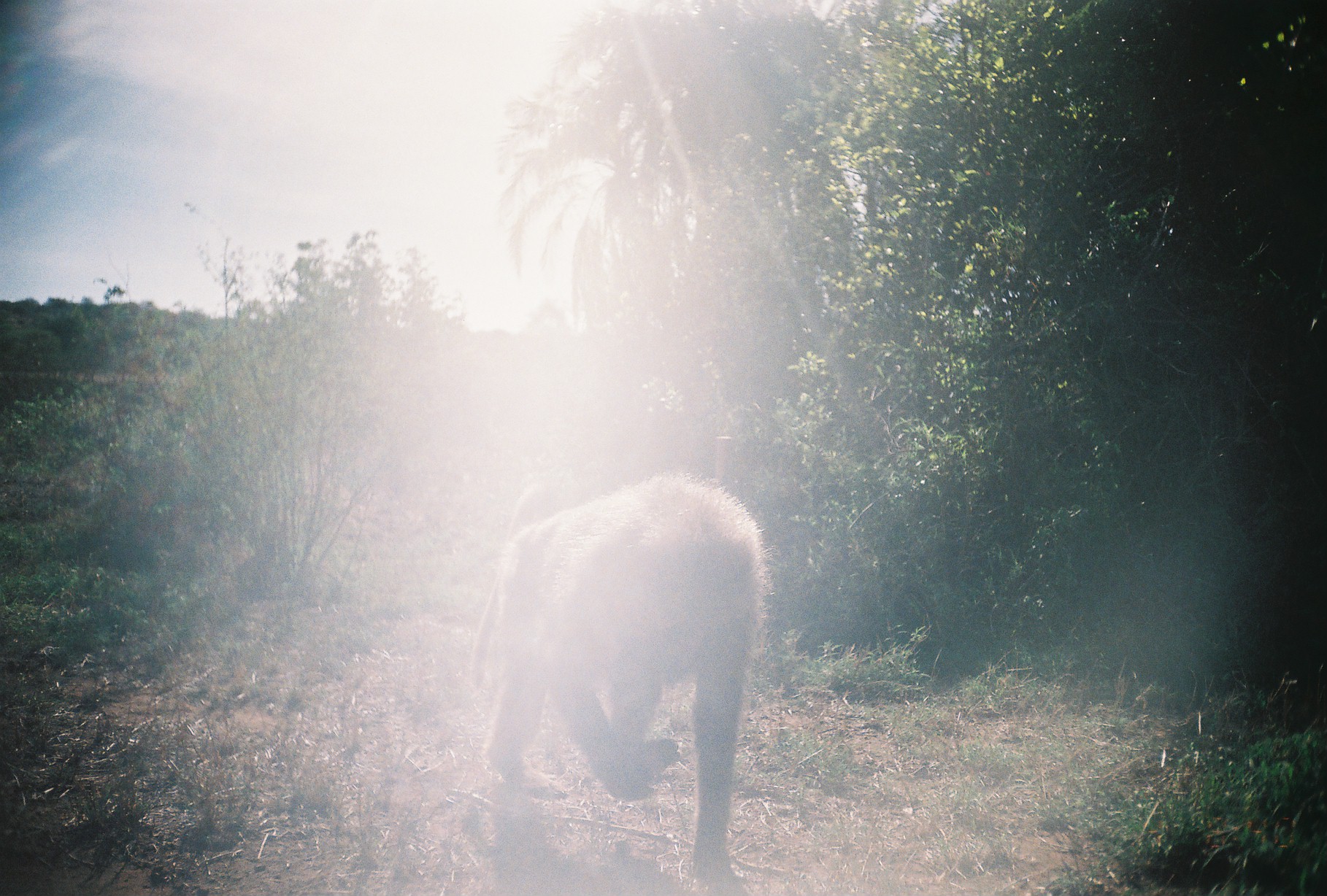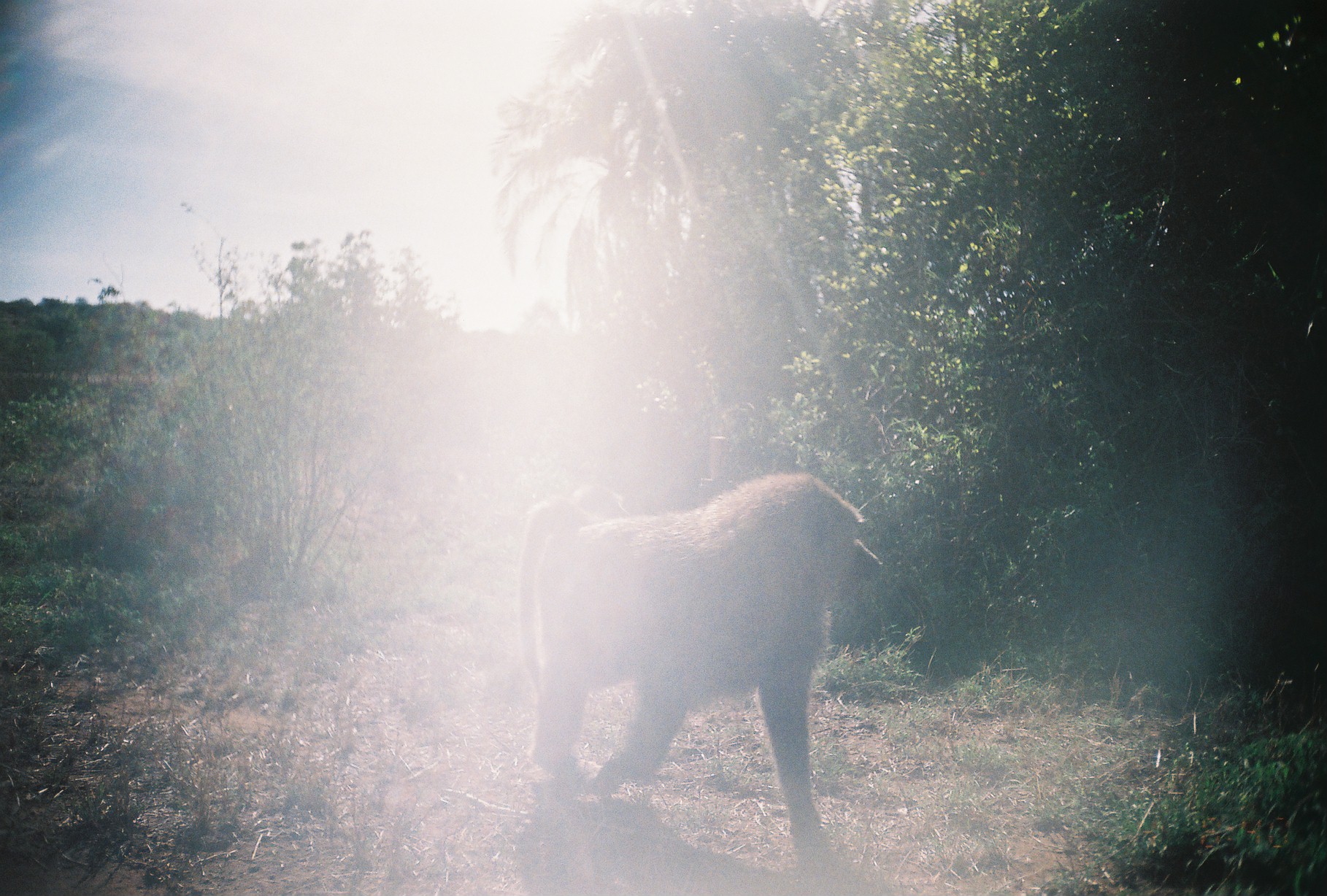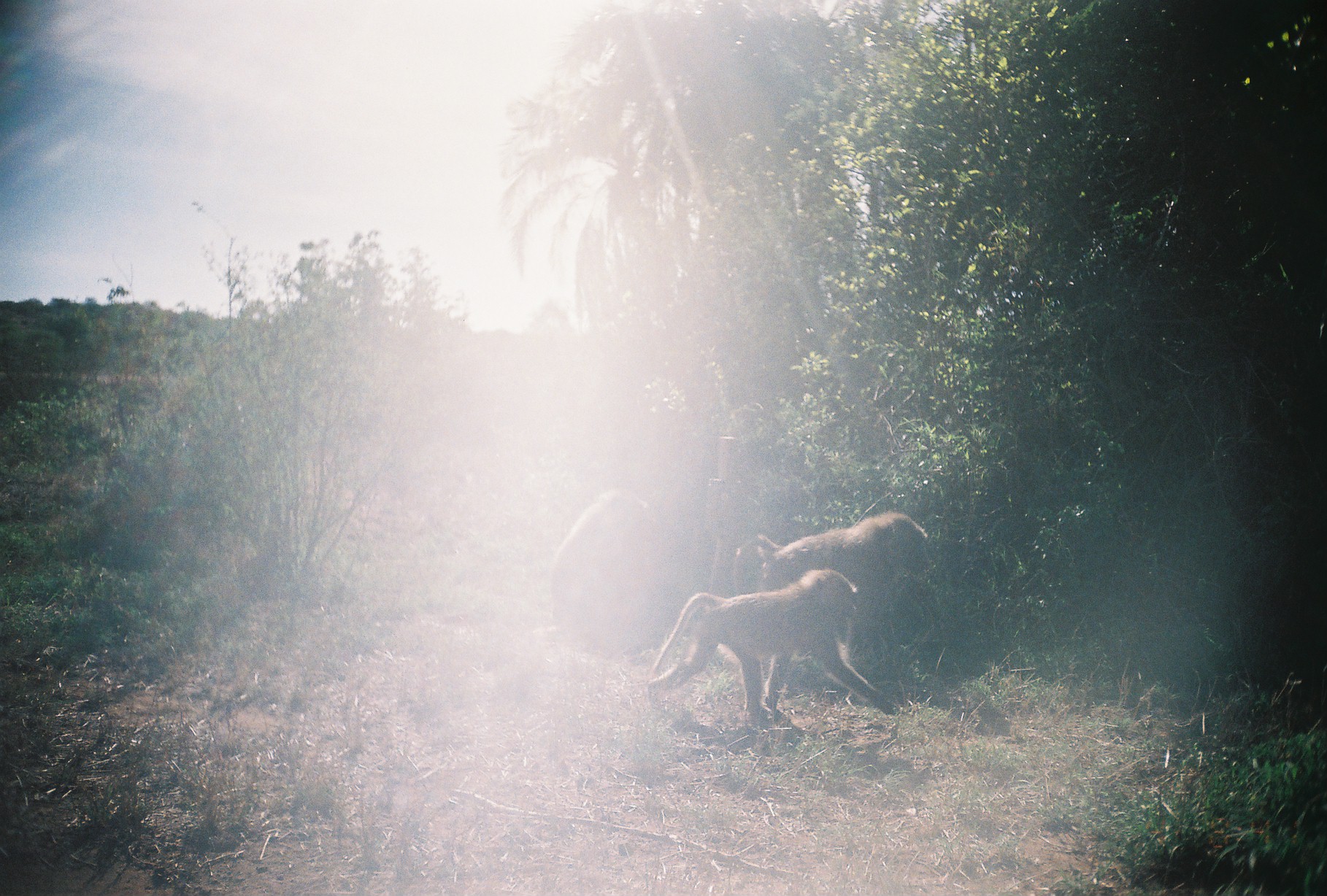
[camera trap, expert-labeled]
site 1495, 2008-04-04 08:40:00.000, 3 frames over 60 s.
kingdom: Animalia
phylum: Chordata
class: Mammalia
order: Primates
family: Cercopithecidae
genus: Papio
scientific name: Papio anubis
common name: olive baboon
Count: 1.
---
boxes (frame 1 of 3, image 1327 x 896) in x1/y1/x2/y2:
papio anubis: 463/469/779/892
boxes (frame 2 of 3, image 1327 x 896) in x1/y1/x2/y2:
papio anubis: 511/468/885/858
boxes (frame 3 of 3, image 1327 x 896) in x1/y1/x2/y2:
papio anubis: 646/568/900/727; 729/510/928/666; 540/486/675/642